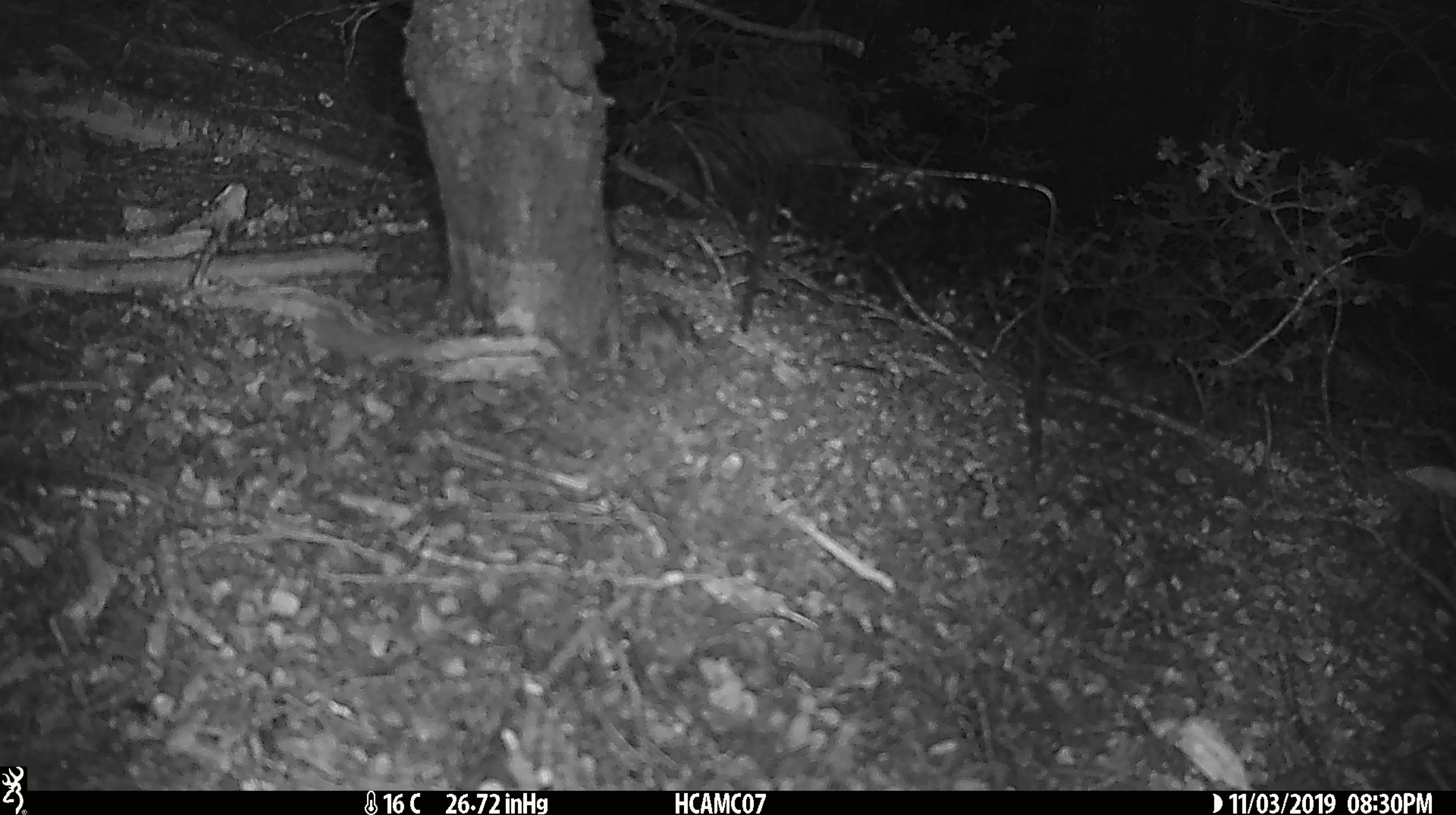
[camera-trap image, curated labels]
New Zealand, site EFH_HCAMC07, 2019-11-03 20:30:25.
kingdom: Animalia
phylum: Chordata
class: Mammalia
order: Rodentia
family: Muridae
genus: Mus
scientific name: Mus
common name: mouse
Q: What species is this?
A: Mouse (Mus).